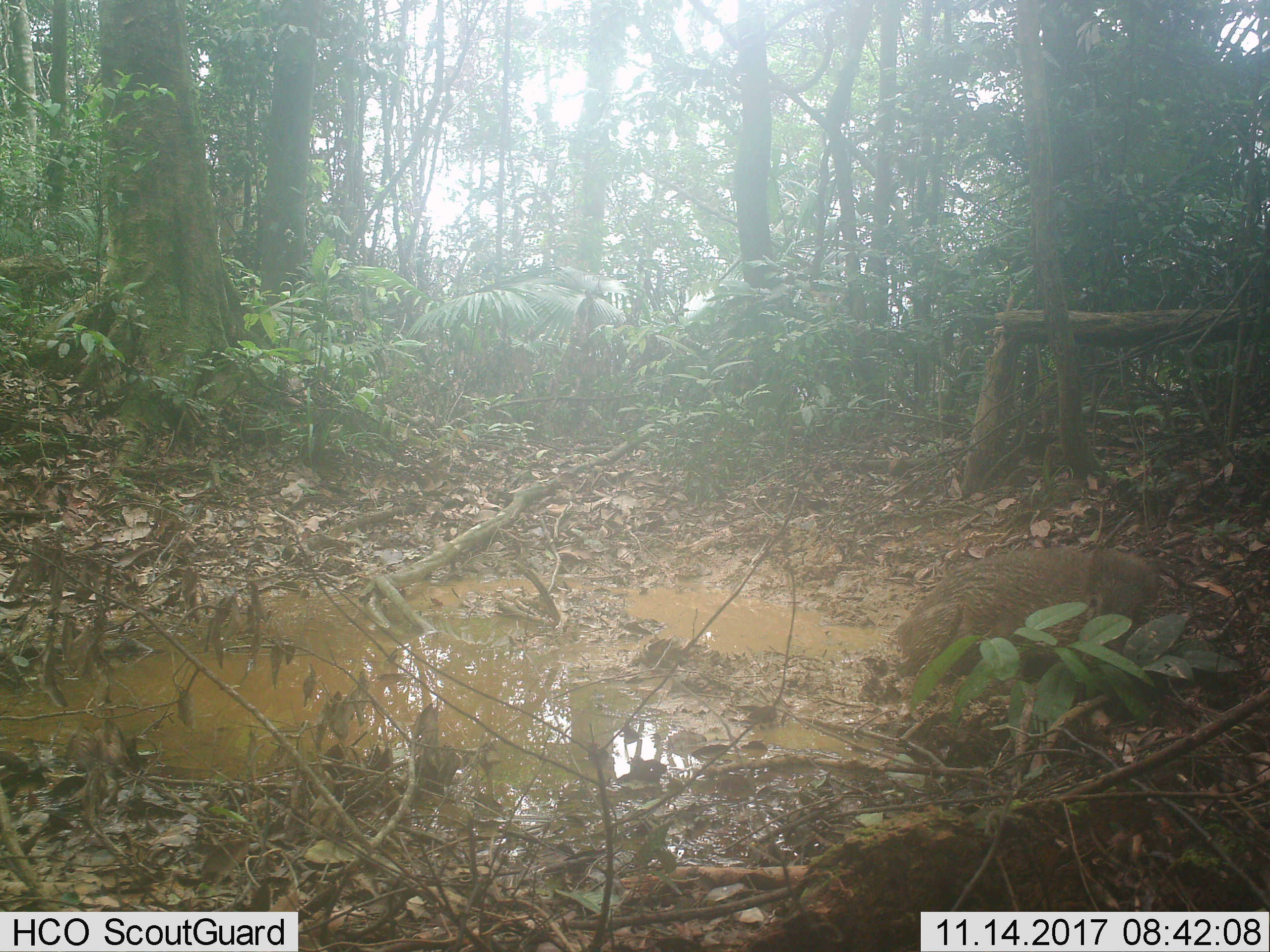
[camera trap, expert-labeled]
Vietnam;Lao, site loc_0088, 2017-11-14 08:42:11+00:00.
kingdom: Animalia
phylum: Chordata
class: Mammalia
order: Artiodactyla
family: Suidae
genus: Sus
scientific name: Sus scrofa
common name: eurasian wild pig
Eurasian wild pig (Sus scrofa). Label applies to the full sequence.